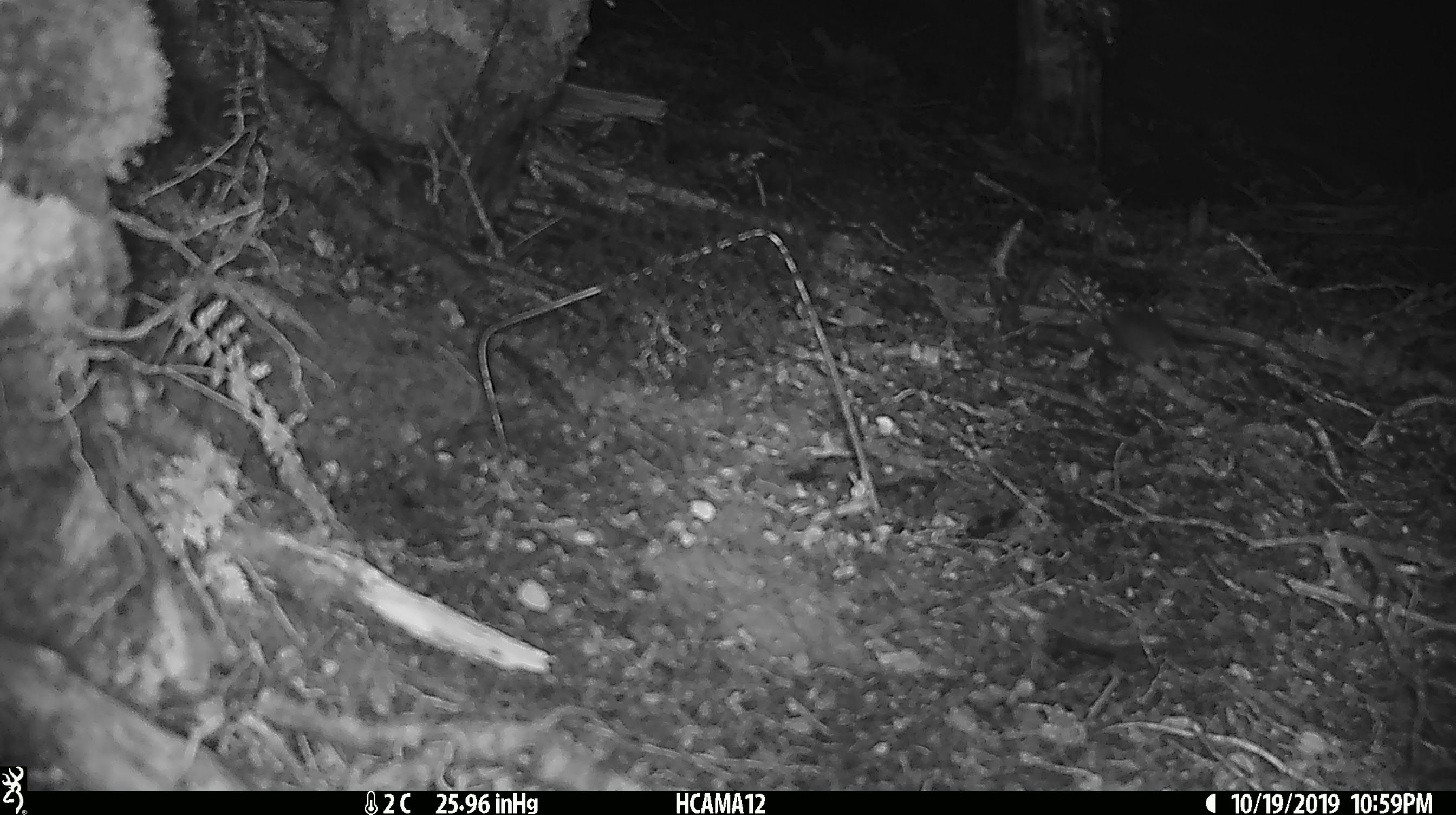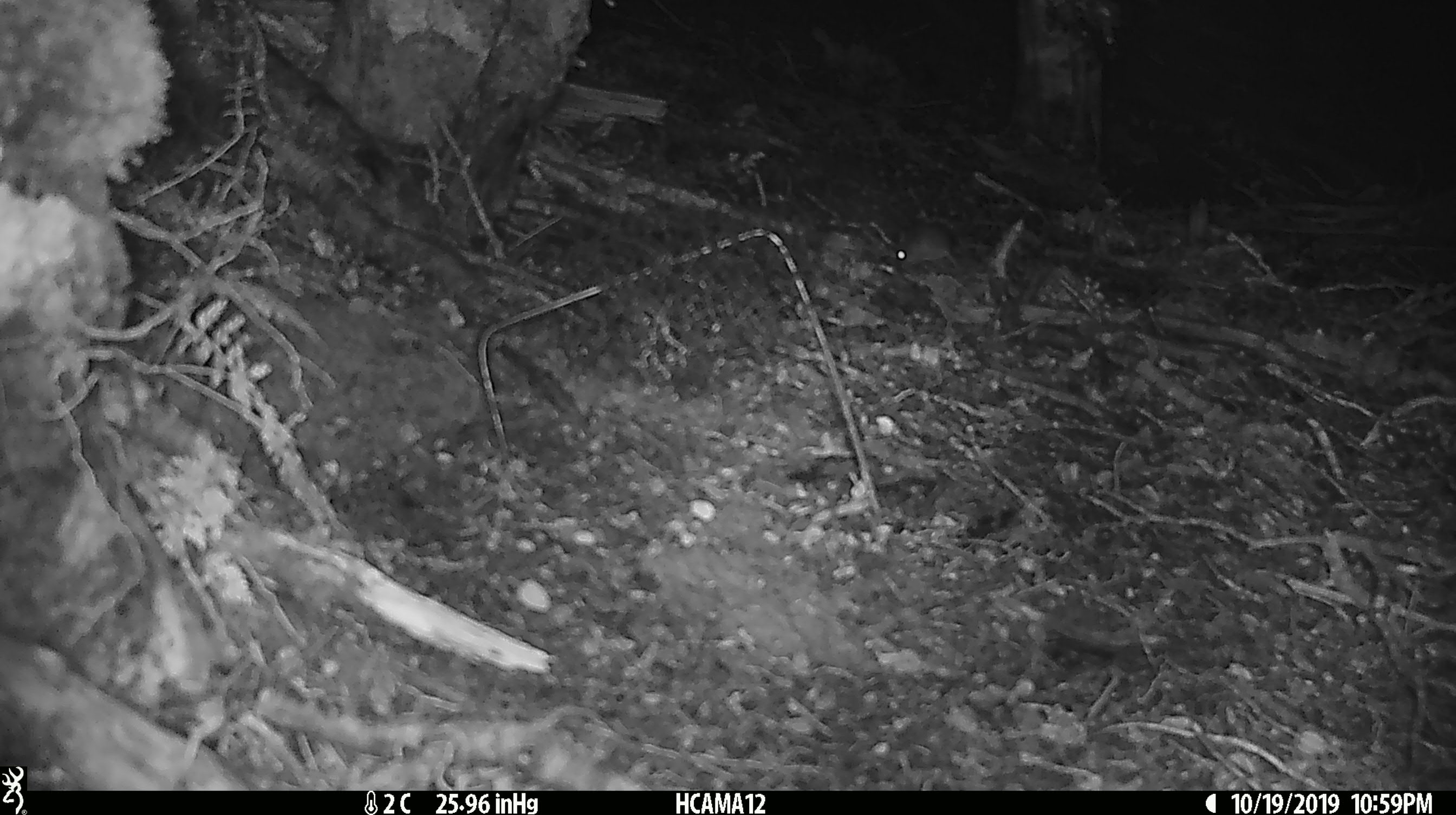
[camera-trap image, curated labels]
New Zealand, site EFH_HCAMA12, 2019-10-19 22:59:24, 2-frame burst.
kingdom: Animalia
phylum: Chordata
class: Mammalia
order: Rodentia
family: Muridae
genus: Mus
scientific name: Mus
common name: mouse